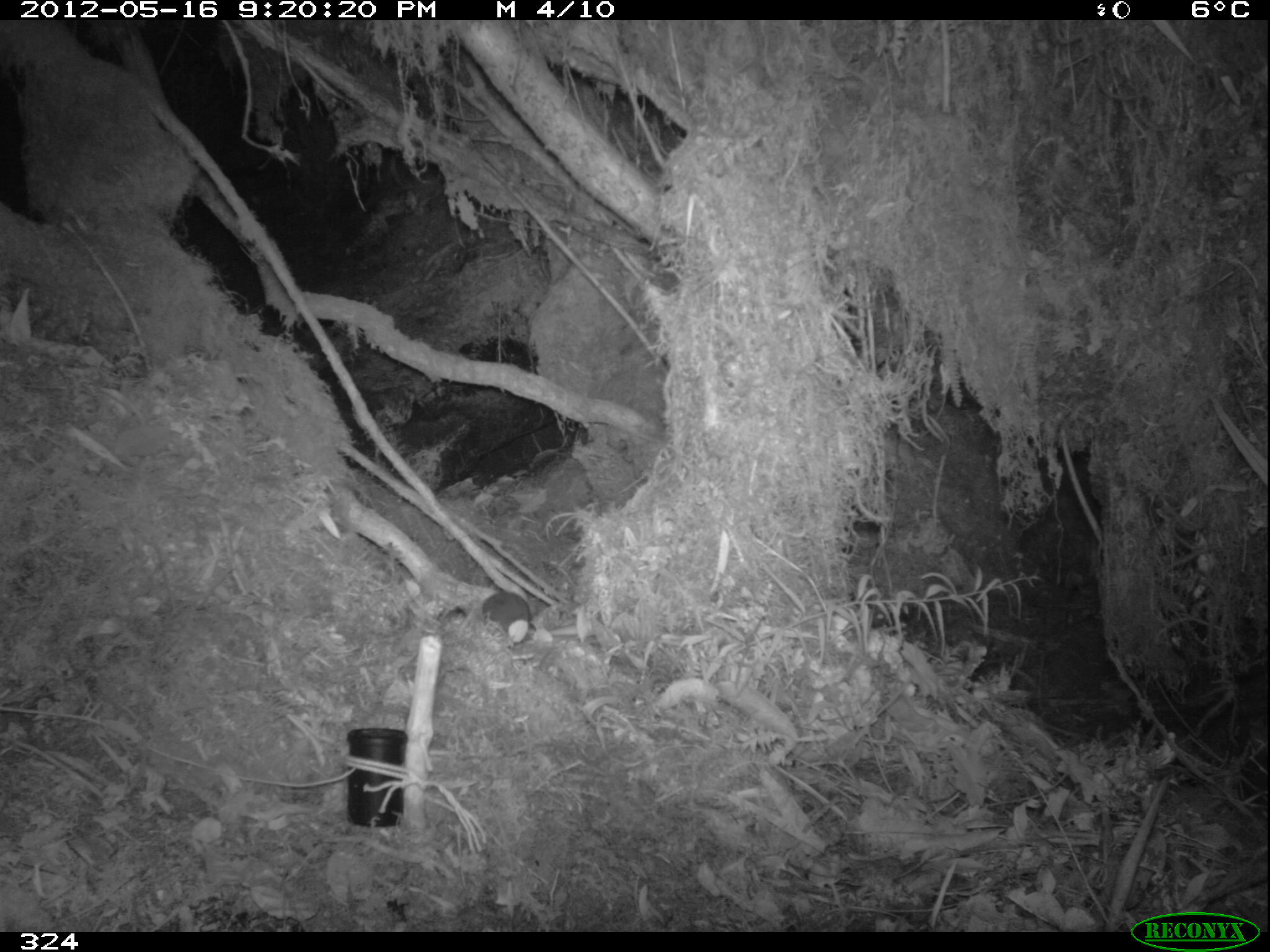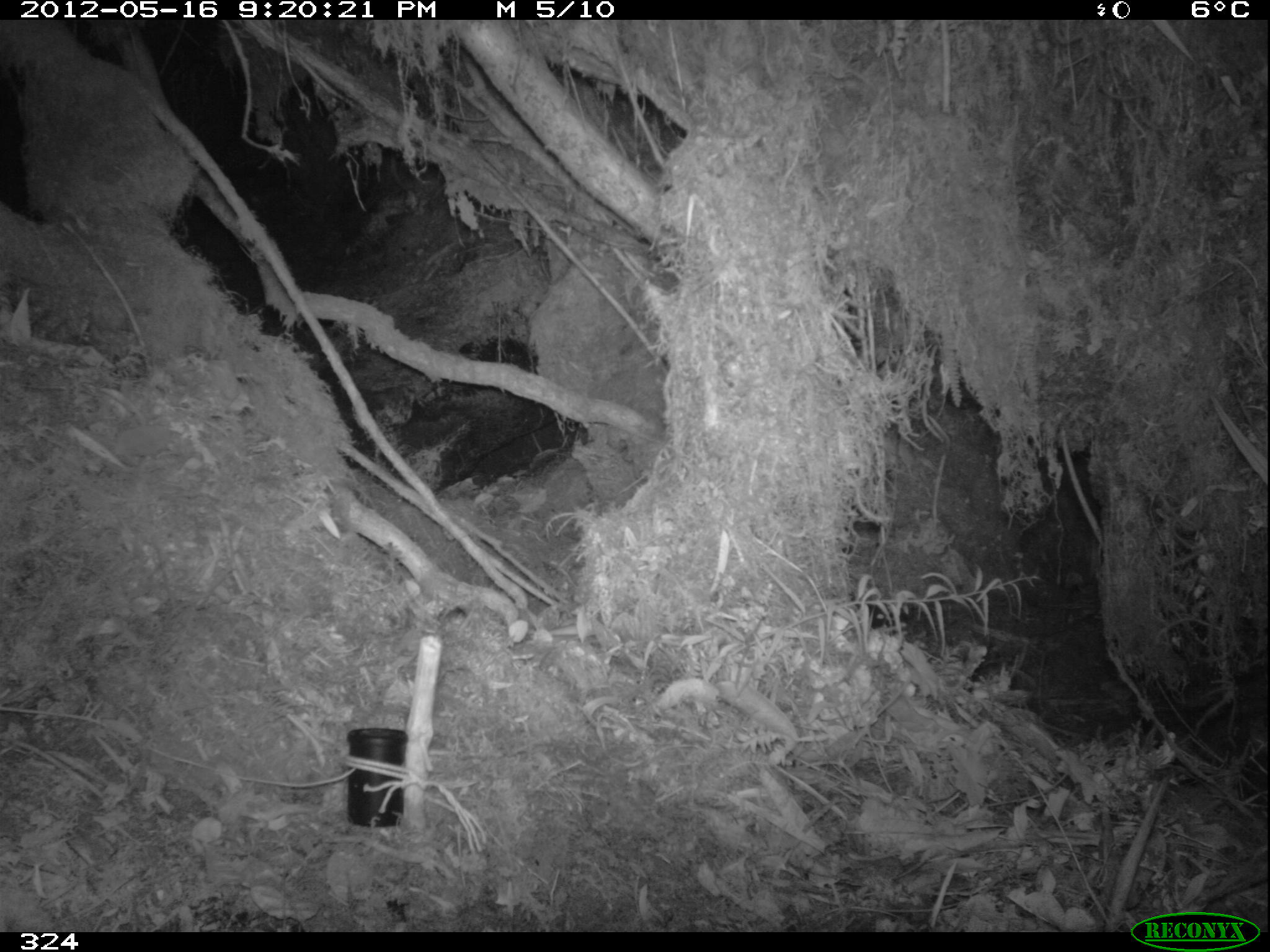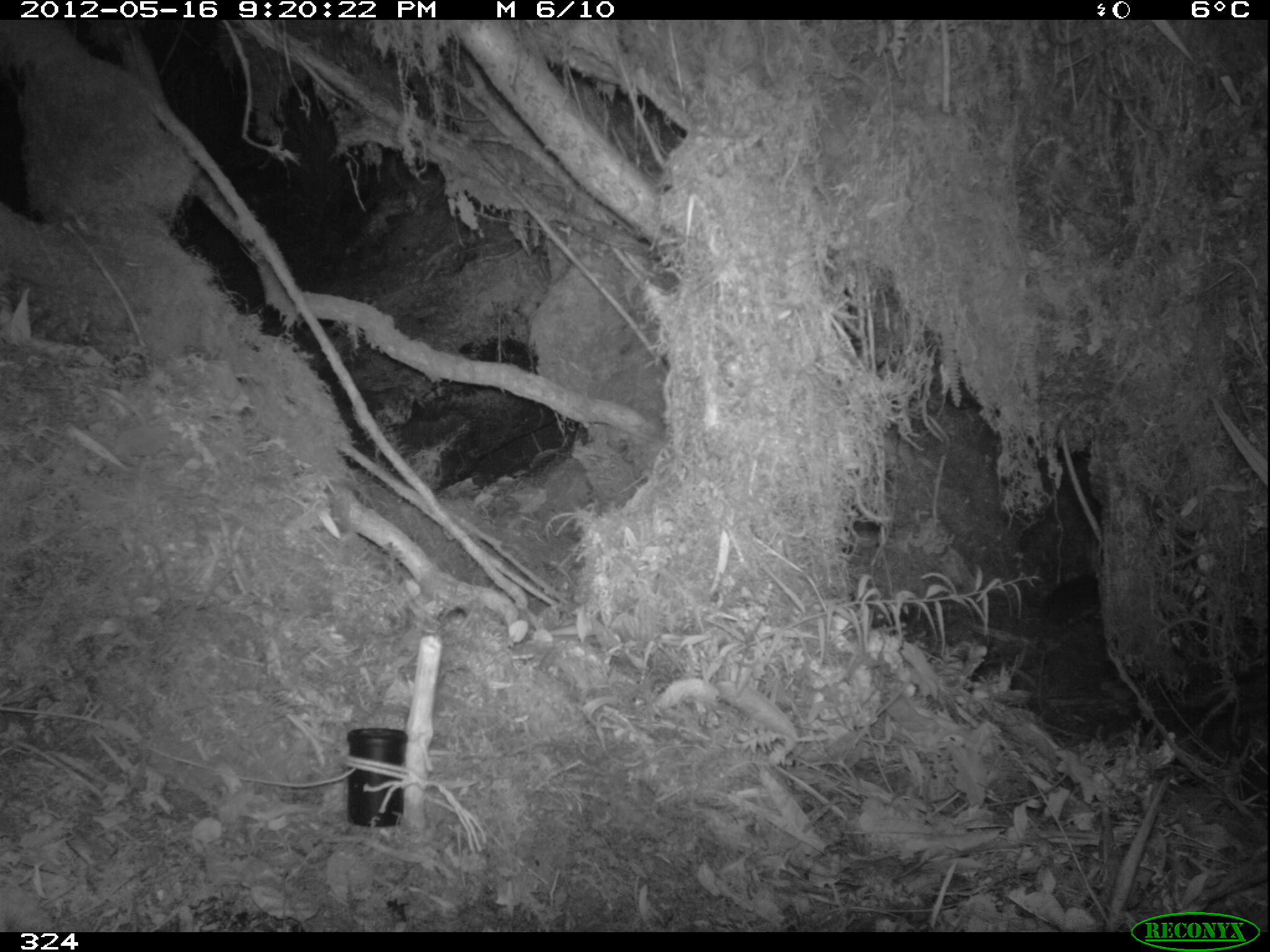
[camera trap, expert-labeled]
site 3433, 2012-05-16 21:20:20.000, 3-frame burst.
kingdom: Animalia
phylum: Chordata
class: Mammalia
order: Rodentia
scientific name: Rodentia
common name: rodents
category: unknown rodent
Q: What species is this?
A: Unknown rodent (rodents) (Rodentia).